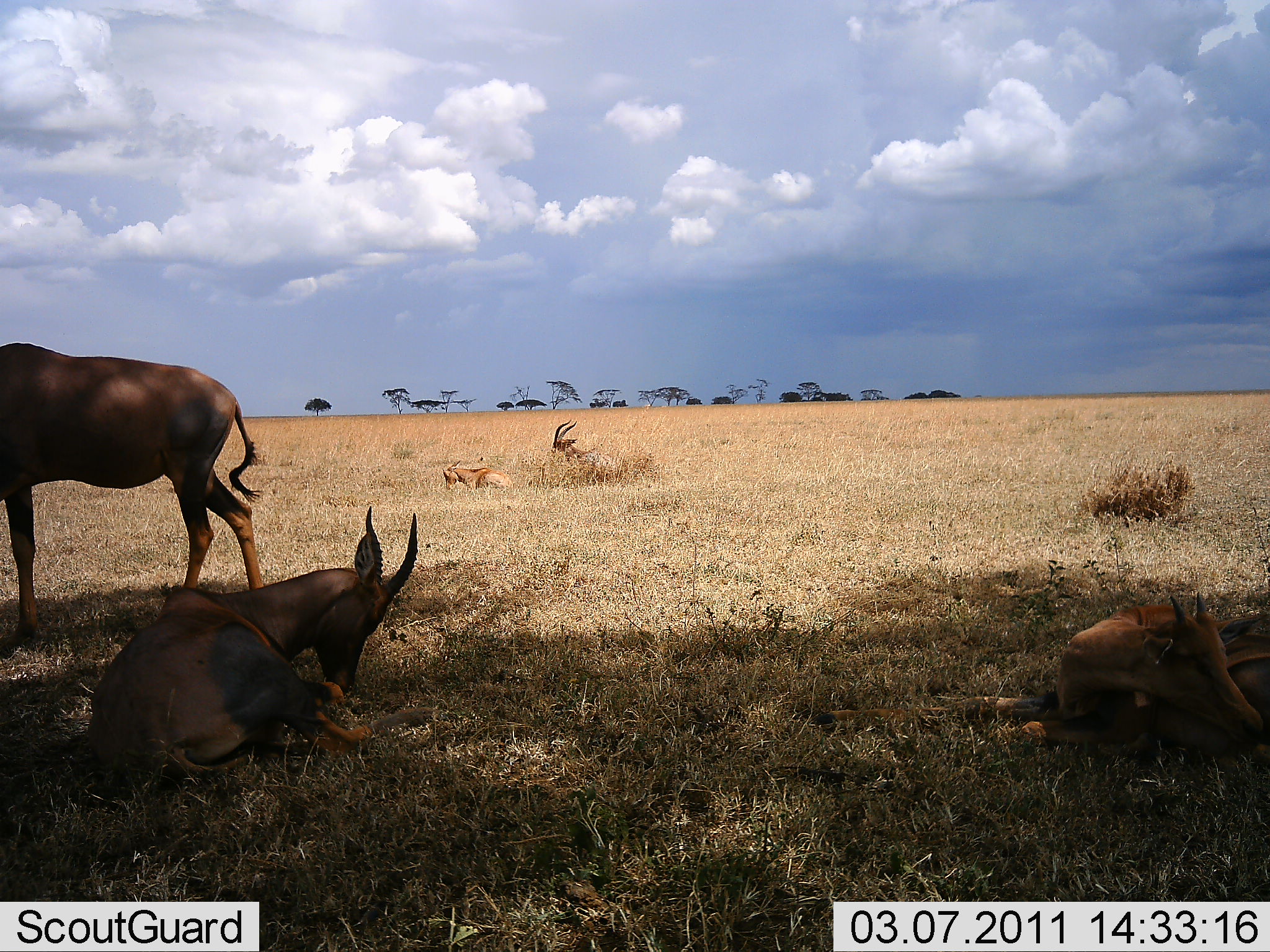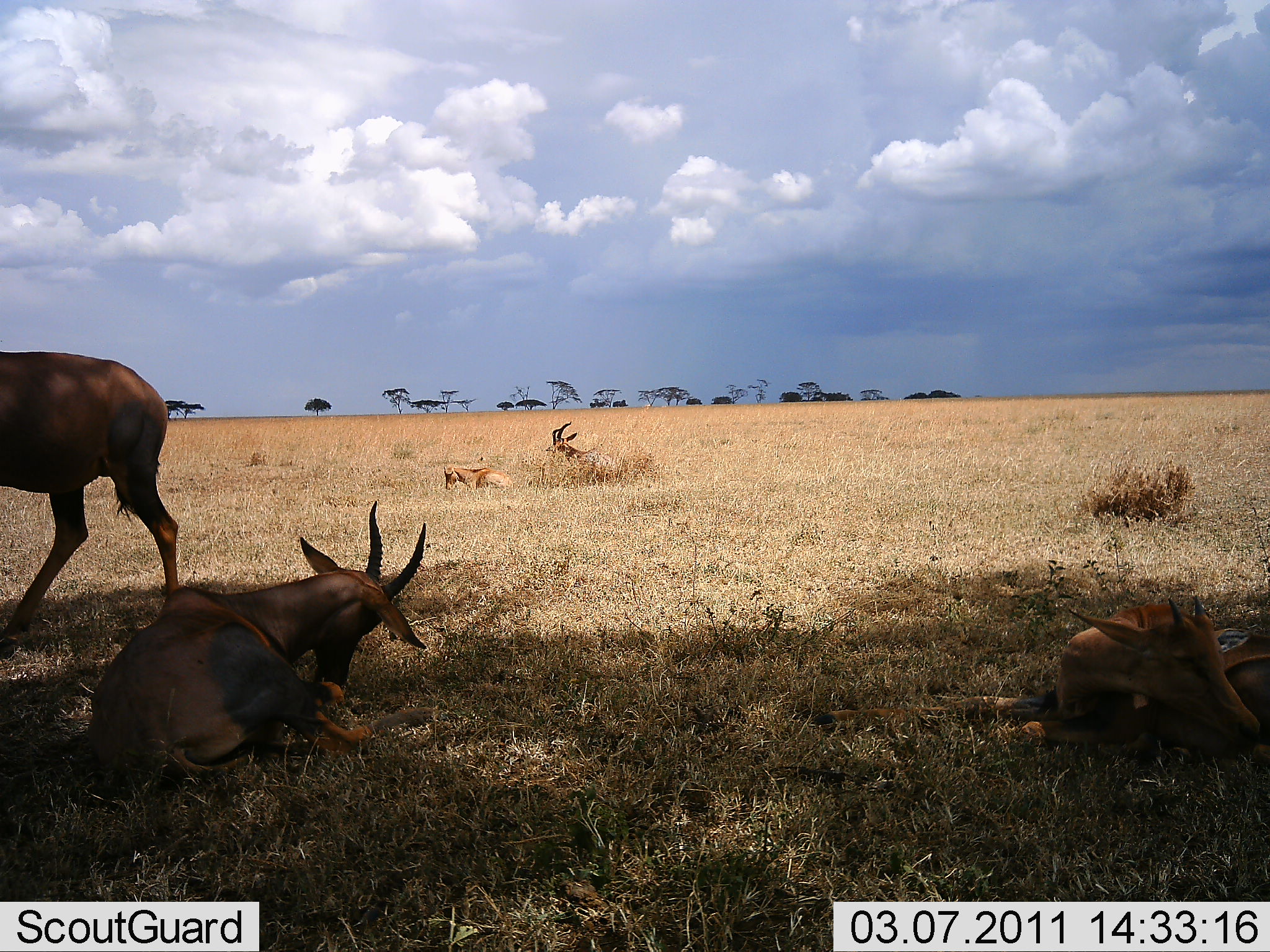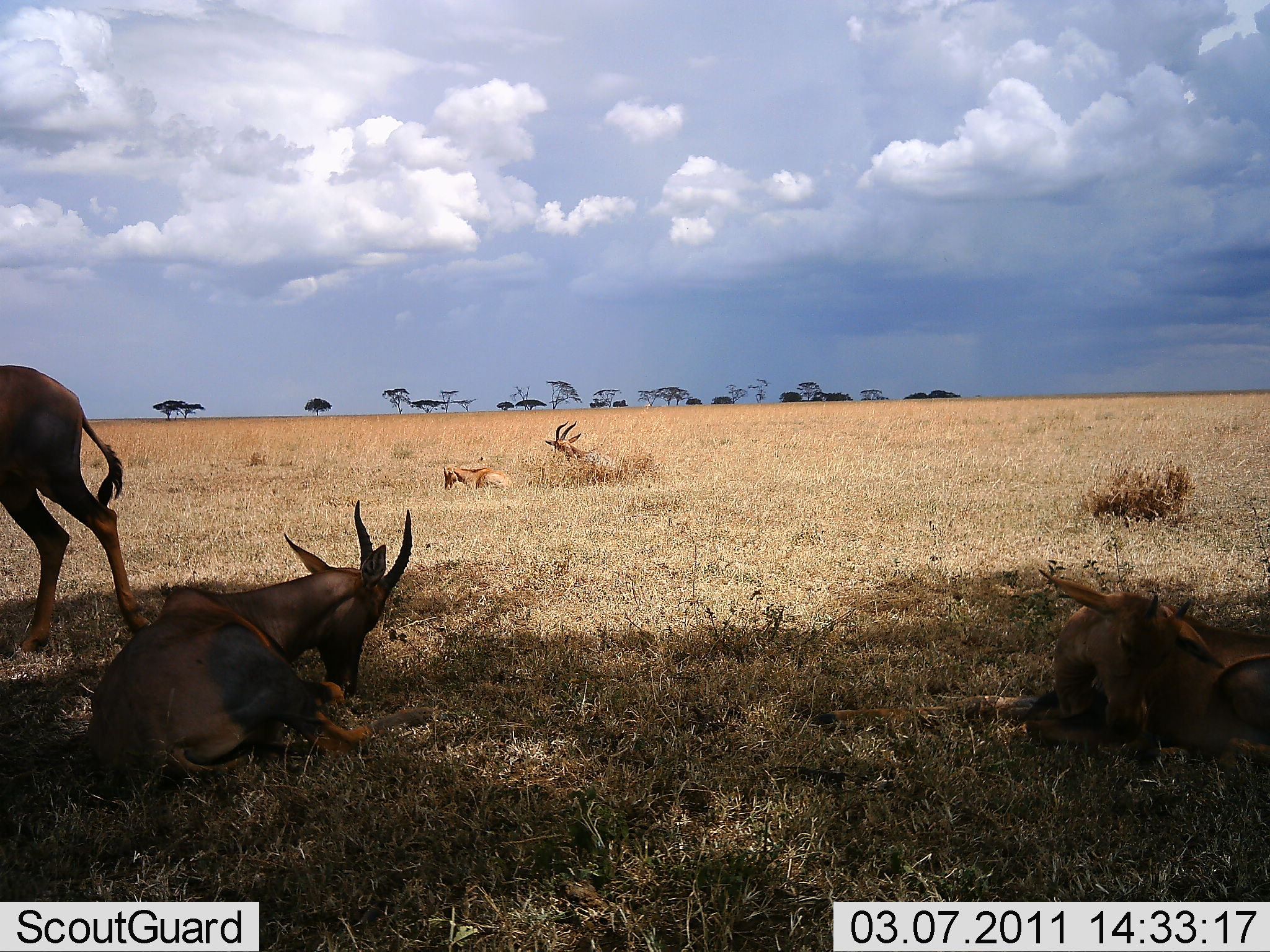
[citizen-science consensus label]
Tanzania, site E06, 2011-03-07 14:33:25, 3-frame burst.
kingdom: Animalia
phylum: Chordata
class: Mammalia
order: Artiodactyla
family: Bovidae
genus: Damaliscus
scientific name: Damaliscus lunatus jimela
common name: topi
Topi (Damaliscus lunatus jimela), count 5. Behavior (volunteer vote fractions): standing 45%, resting 100%, moving 27%, interacting 0%. Young present (vote fraction): 18%. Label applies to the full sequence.